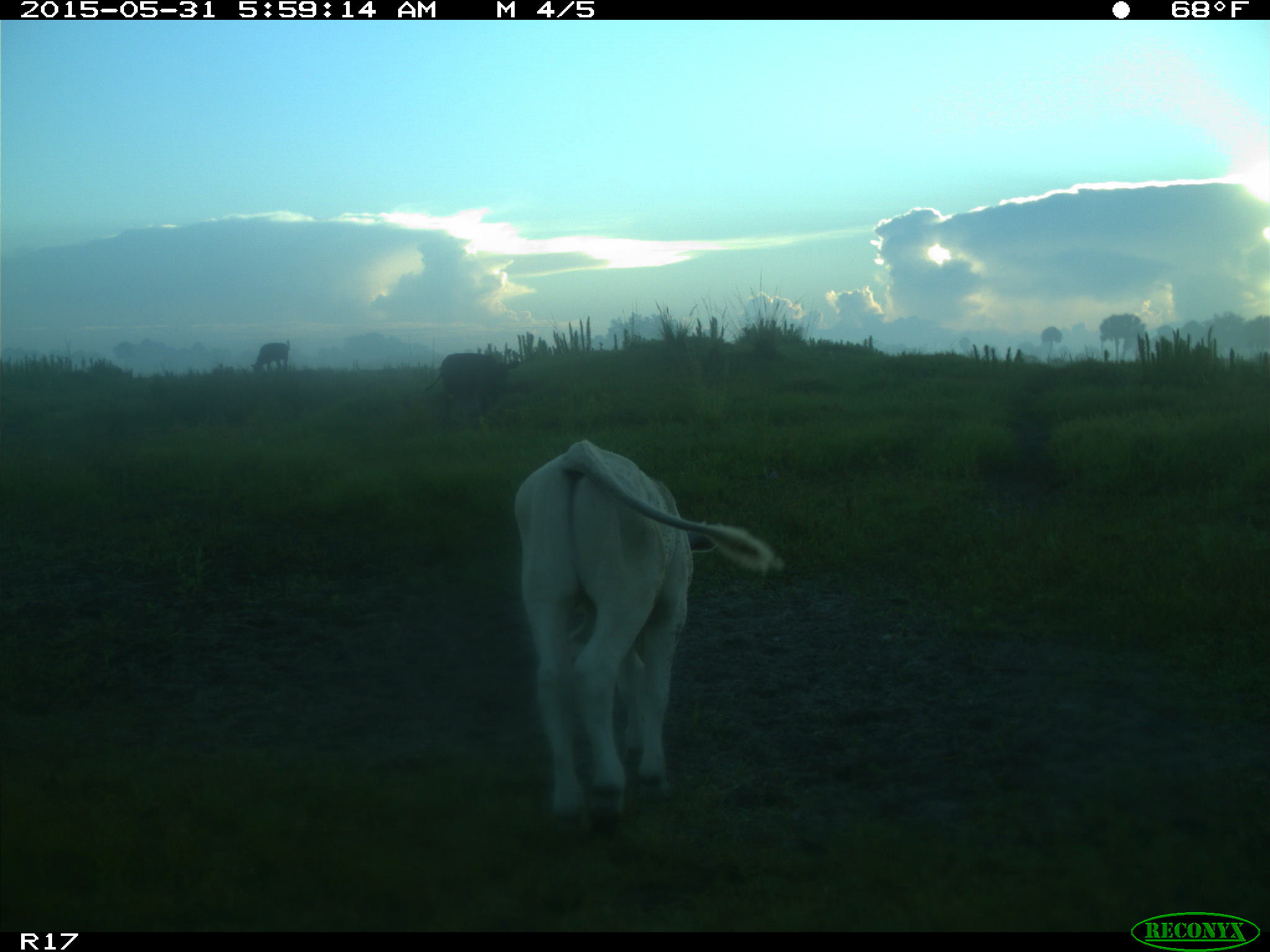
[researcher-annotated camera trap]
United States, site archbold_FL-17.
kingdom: Animalia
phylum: Chordata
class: Mammalia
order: Artiodactyla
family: Bovidae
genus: Bos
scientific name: Bos taurus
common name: domestic cow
Bos taurus (domestic cow).